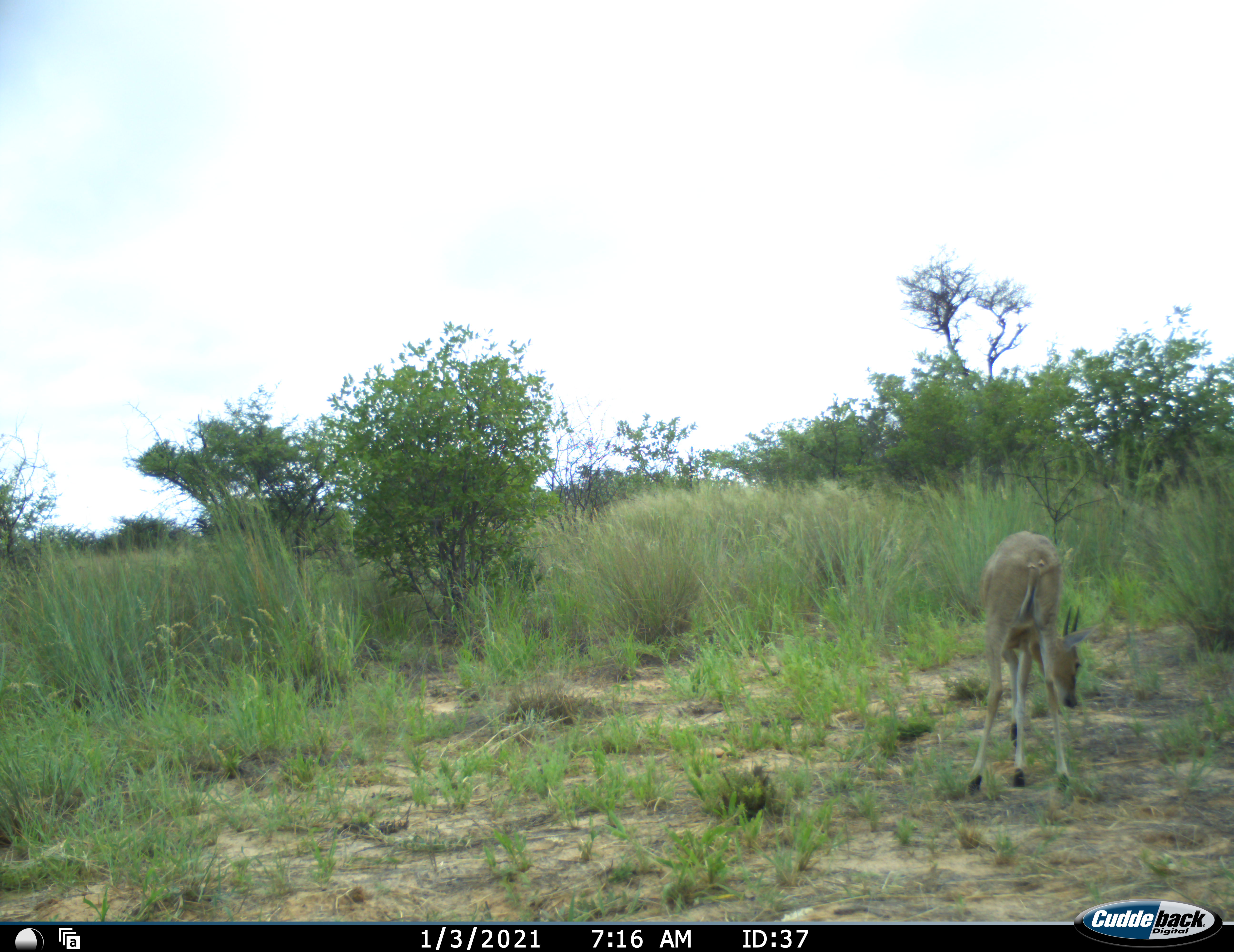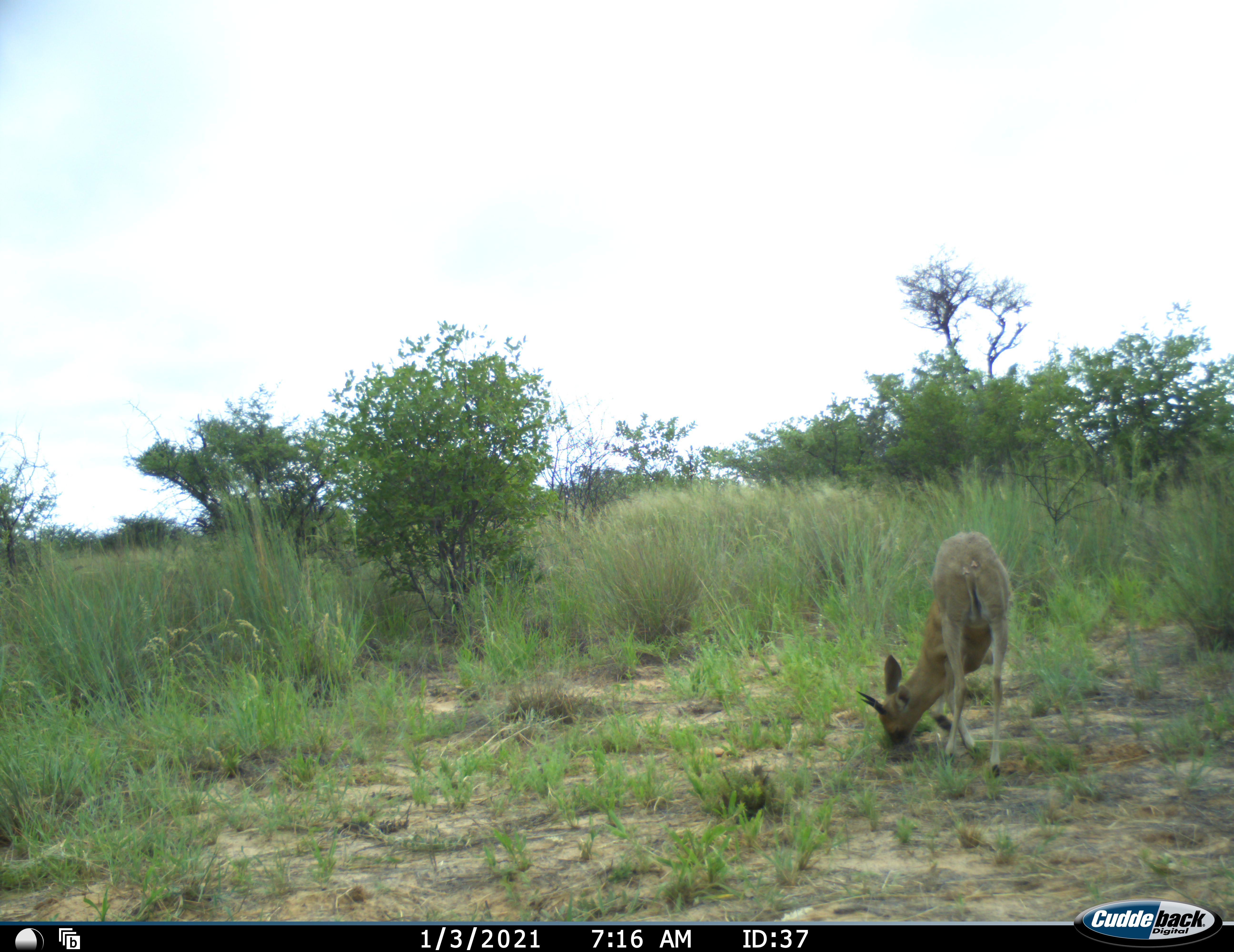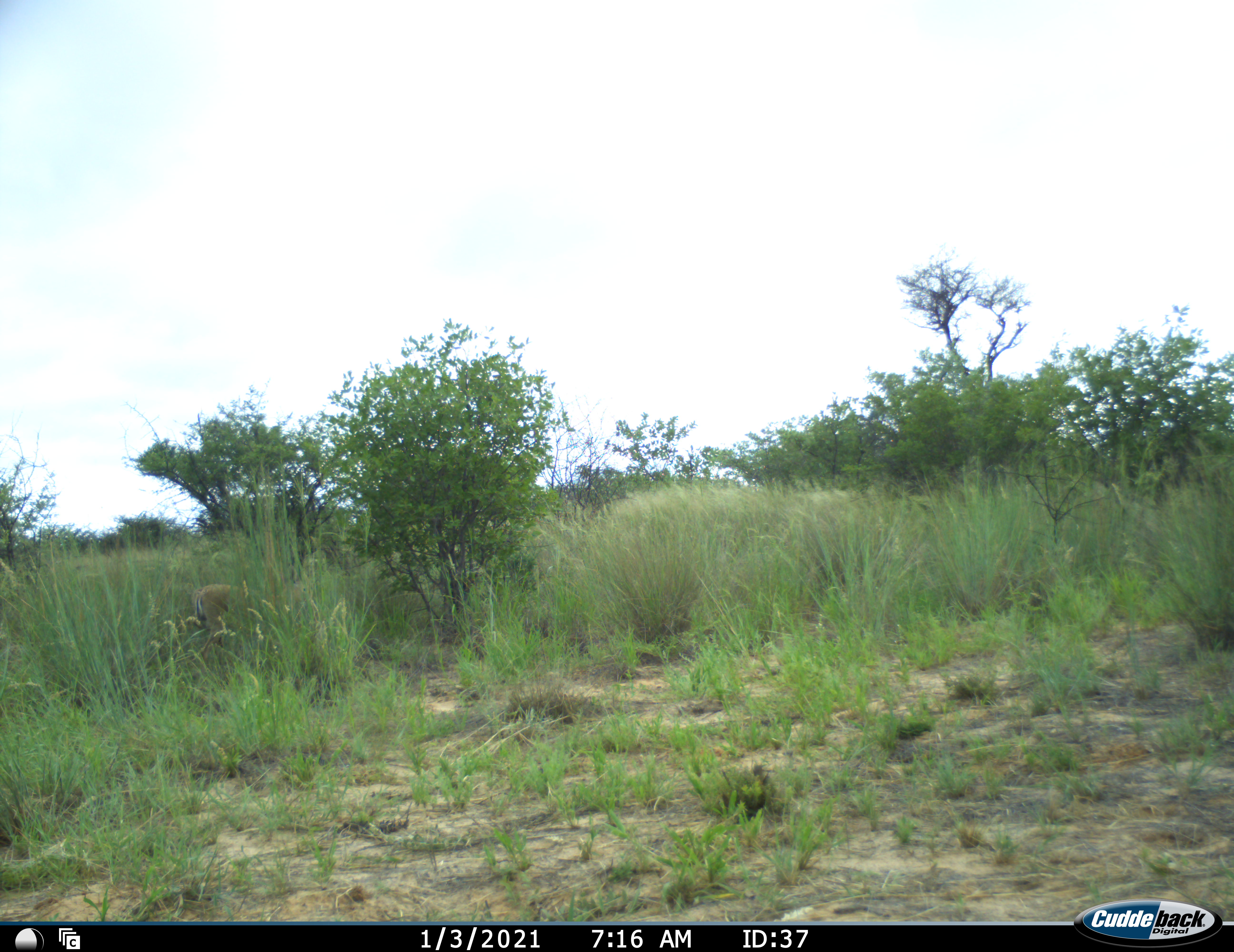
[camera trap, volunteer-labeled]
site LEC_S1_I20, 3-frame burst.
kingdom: Animalia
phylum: Chordata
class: Mammalia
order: Artiodactyla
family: Bovidae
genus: Sylvicapra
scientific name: Sylvicapra grimmia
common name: common duiker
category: duikercommongrey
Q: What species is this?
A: Duikercommongrey (common duiker) (Sylvicapra grimmia).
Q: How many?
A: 1.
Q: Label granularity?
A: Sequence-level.